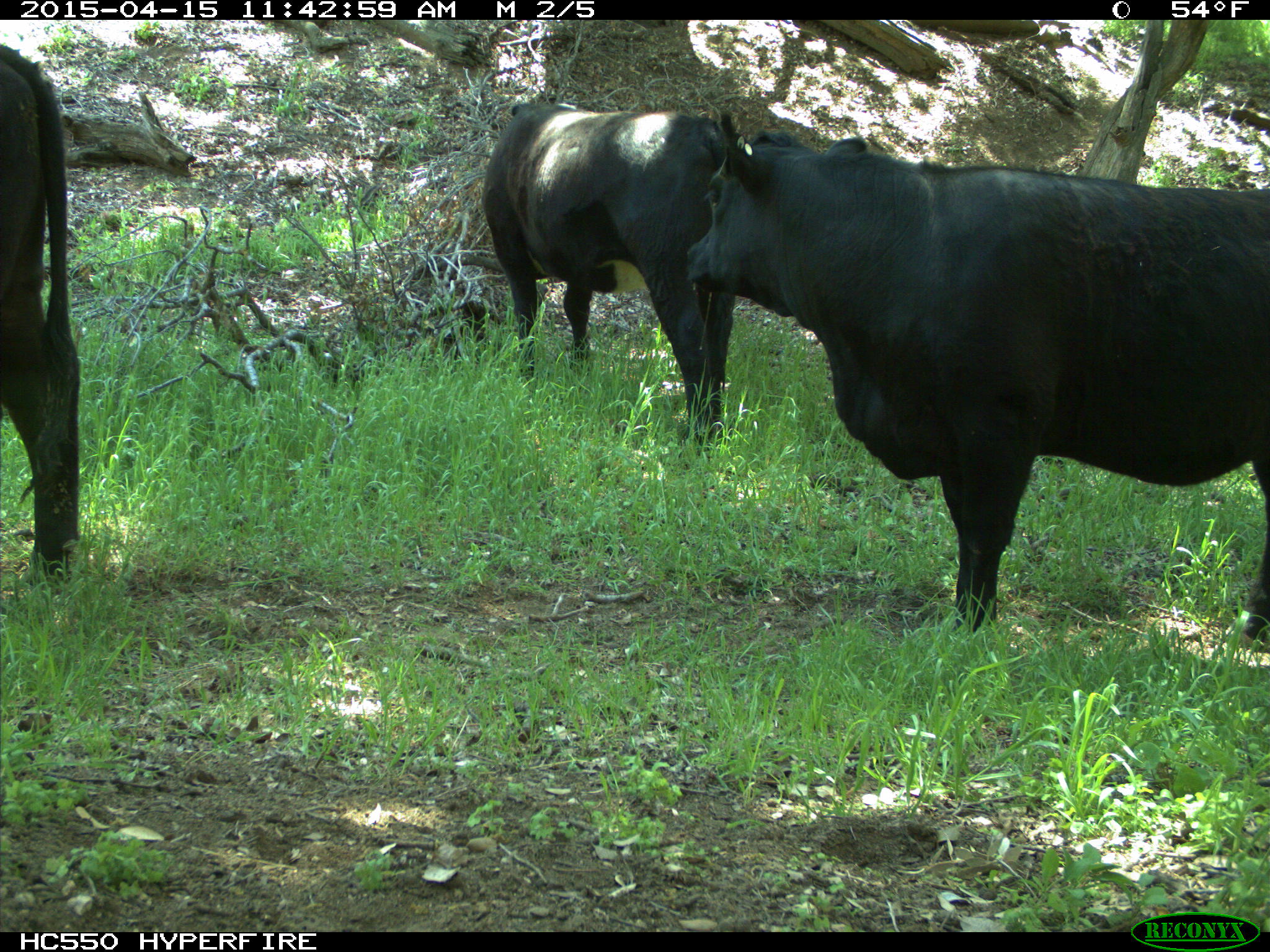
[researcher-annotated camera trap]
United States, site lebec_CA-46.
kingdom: Animalia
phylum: Chordata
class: Mammalia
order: Artiodactyla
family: Bovidae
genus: Bos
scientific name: Bos taurus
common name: domestic cow